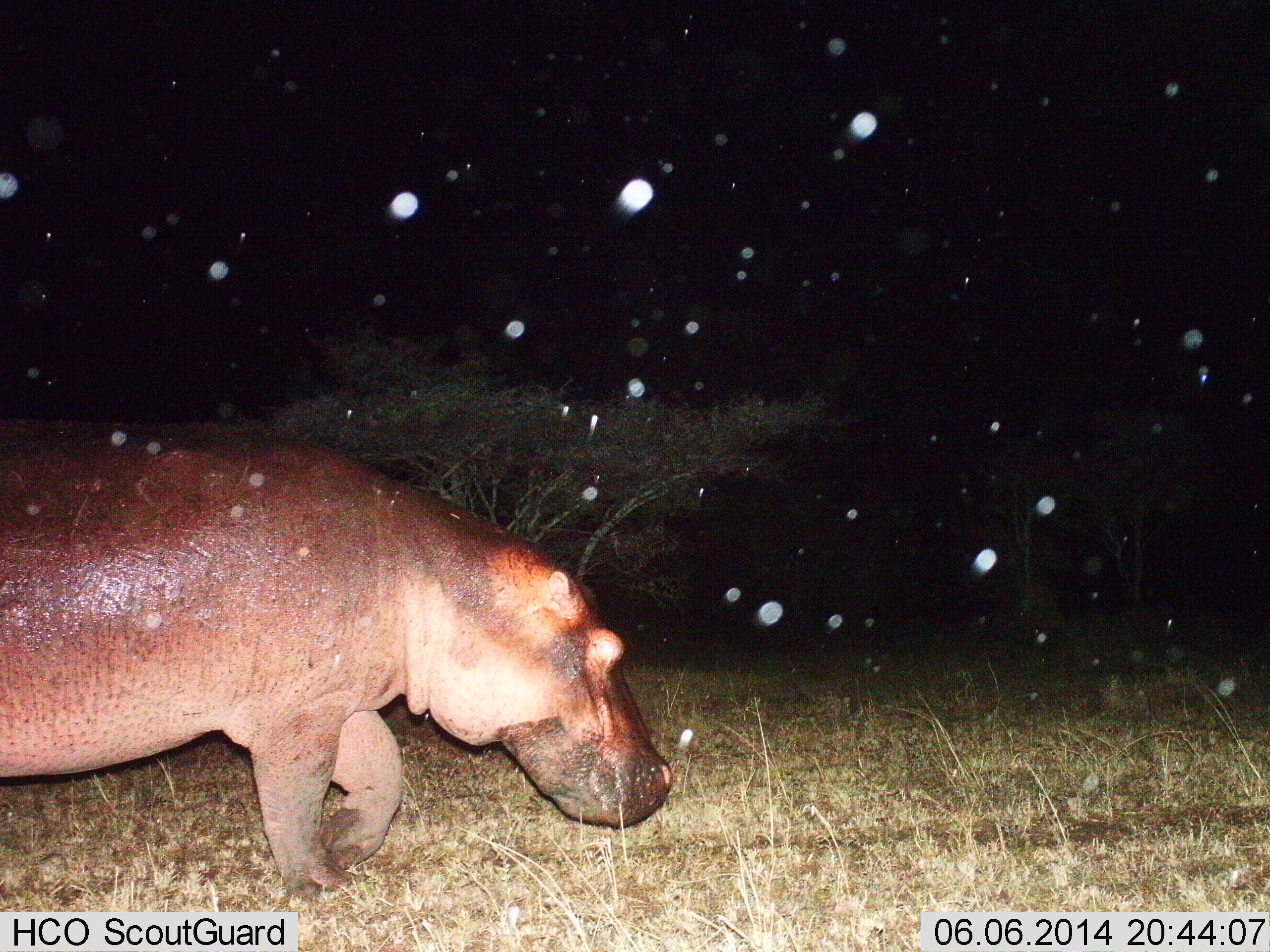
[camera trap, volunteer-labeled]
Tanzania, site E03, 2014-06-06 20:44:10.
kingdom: Animalia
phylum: Chordata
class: Mammalia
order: Artiodactyla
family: Hippopotamidae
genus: Hippopotamus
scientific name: Hippopotamus amphibius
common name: hippopotamus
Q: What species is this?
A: Hippopotamus (Hippopotamus amphibius).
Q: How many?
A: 1.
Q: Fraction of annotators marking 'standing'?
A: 10%.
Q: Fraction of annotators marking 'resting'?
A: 0%.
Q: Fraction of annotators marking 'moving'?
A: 90%.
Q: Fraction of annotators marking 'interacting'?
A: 0%.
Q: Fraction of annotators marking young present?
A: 0%.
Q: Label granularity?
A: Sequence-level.